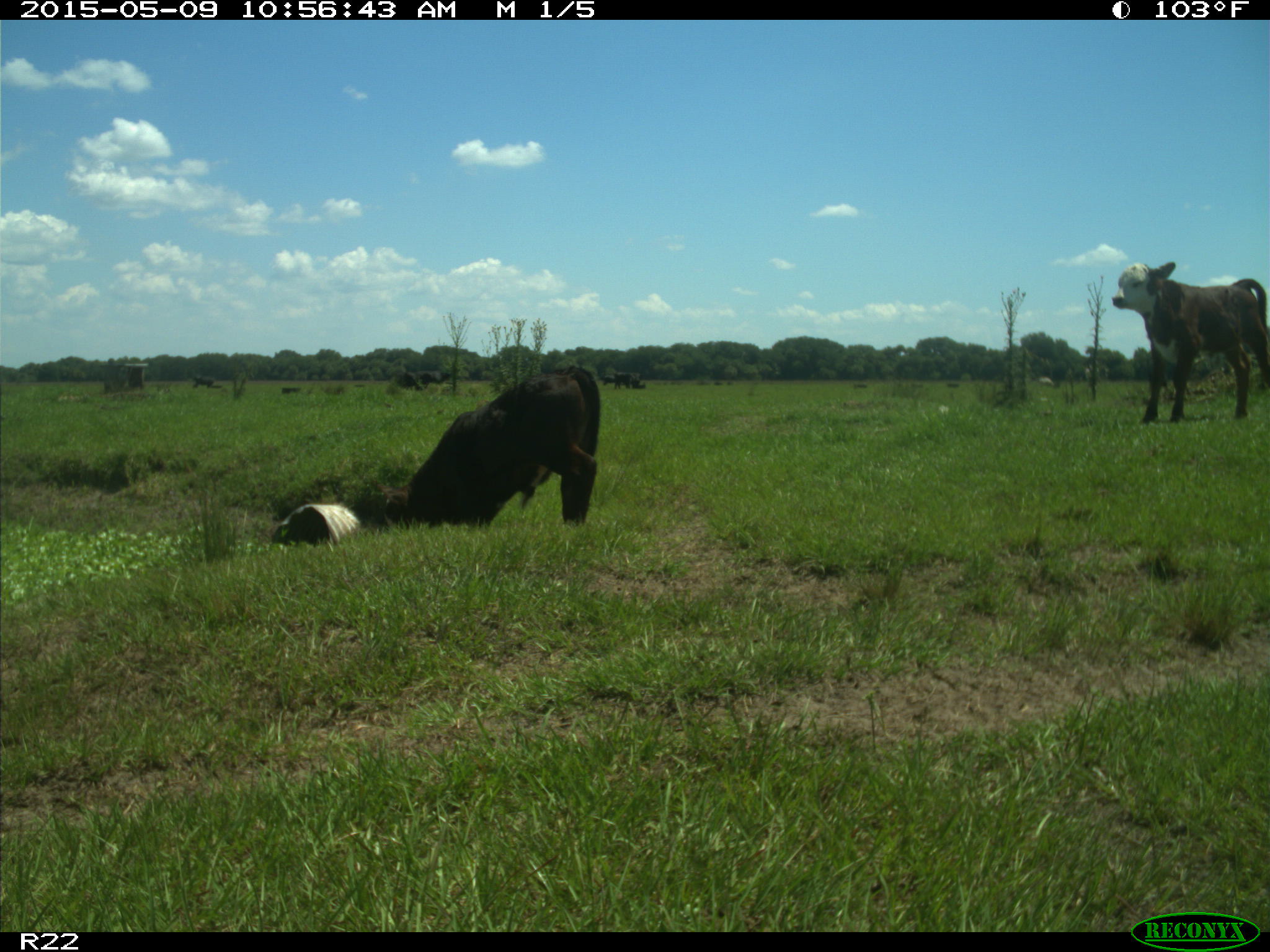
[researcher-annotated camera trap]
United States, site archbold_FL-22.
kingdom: Animalia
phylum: Chordata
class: Mammalia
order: Artiodactyla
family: Bovidae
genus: Bos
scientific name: Bos taurus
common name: domestic cow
Bos taurus (domestic cow).